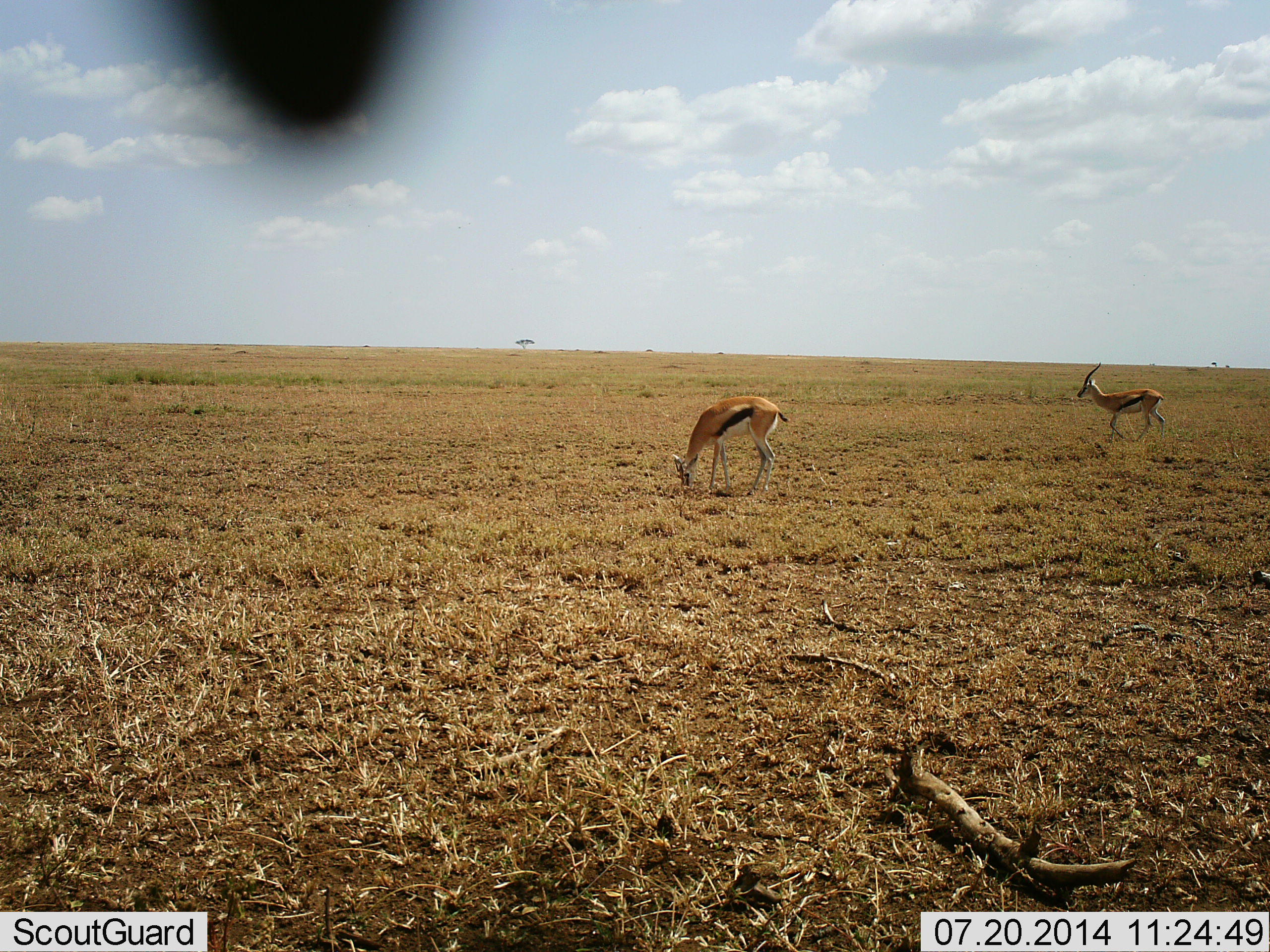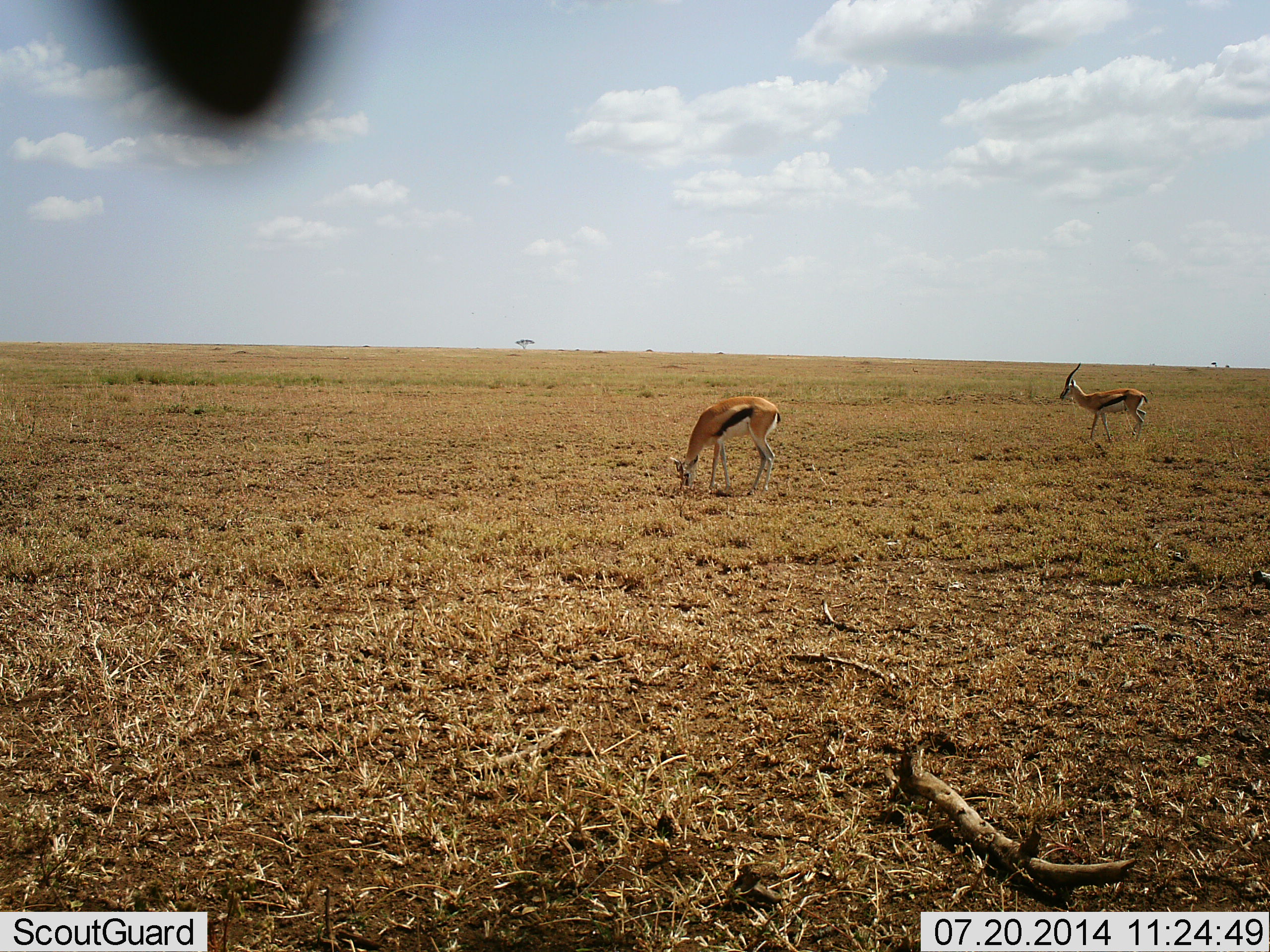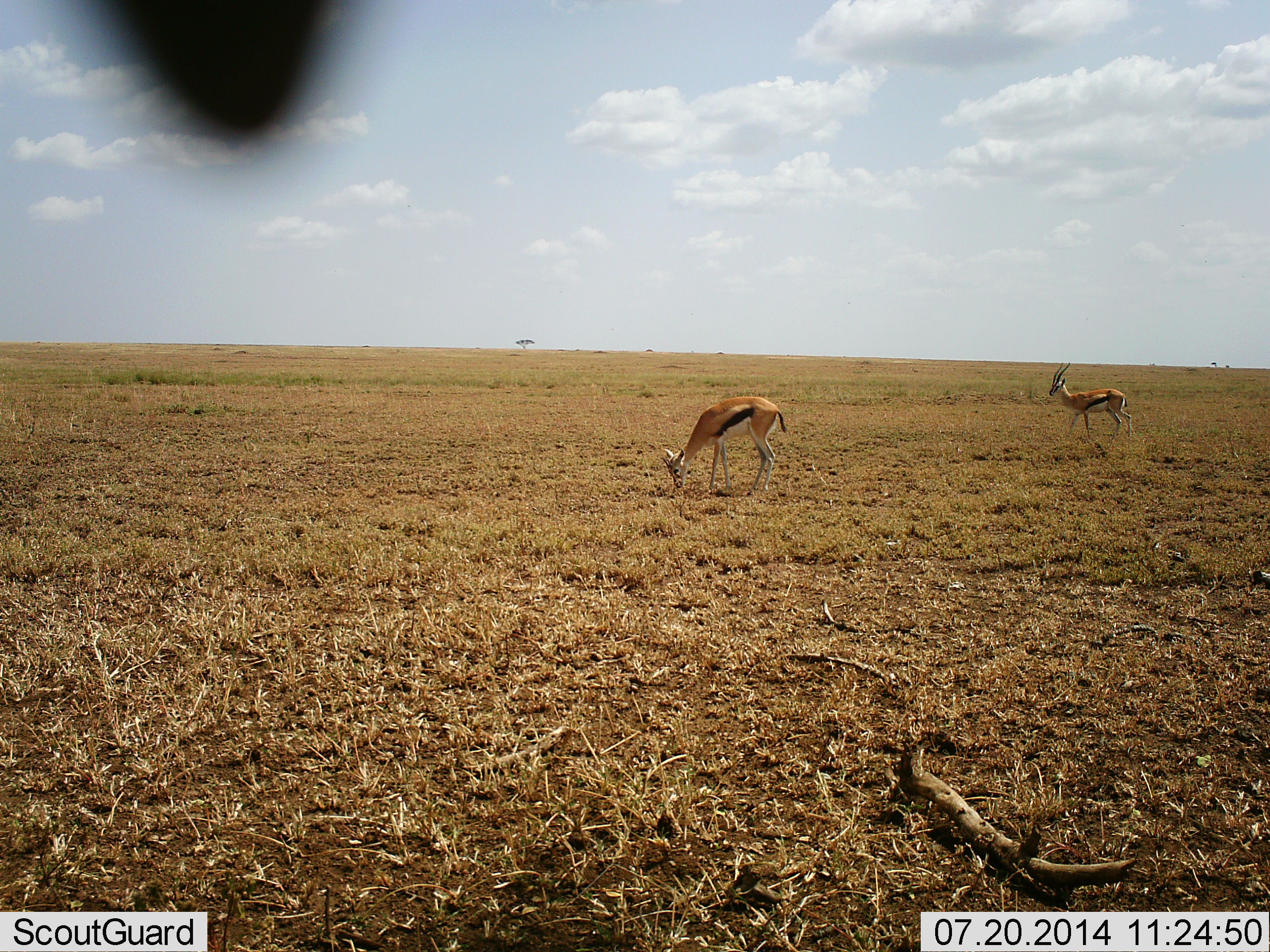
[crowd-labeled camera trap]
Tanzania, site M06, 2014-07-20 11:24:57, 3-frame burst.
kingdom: Animalia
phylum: Chordata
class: Mammalia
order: Artiodactyla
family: Bovidae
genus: Eudorcas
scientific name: Eudorcas thomsonii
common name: thomson's gazelle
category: gazellethomsons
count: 2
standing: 55%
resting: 0%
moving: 45%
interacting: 0%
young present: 0%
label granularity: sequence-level